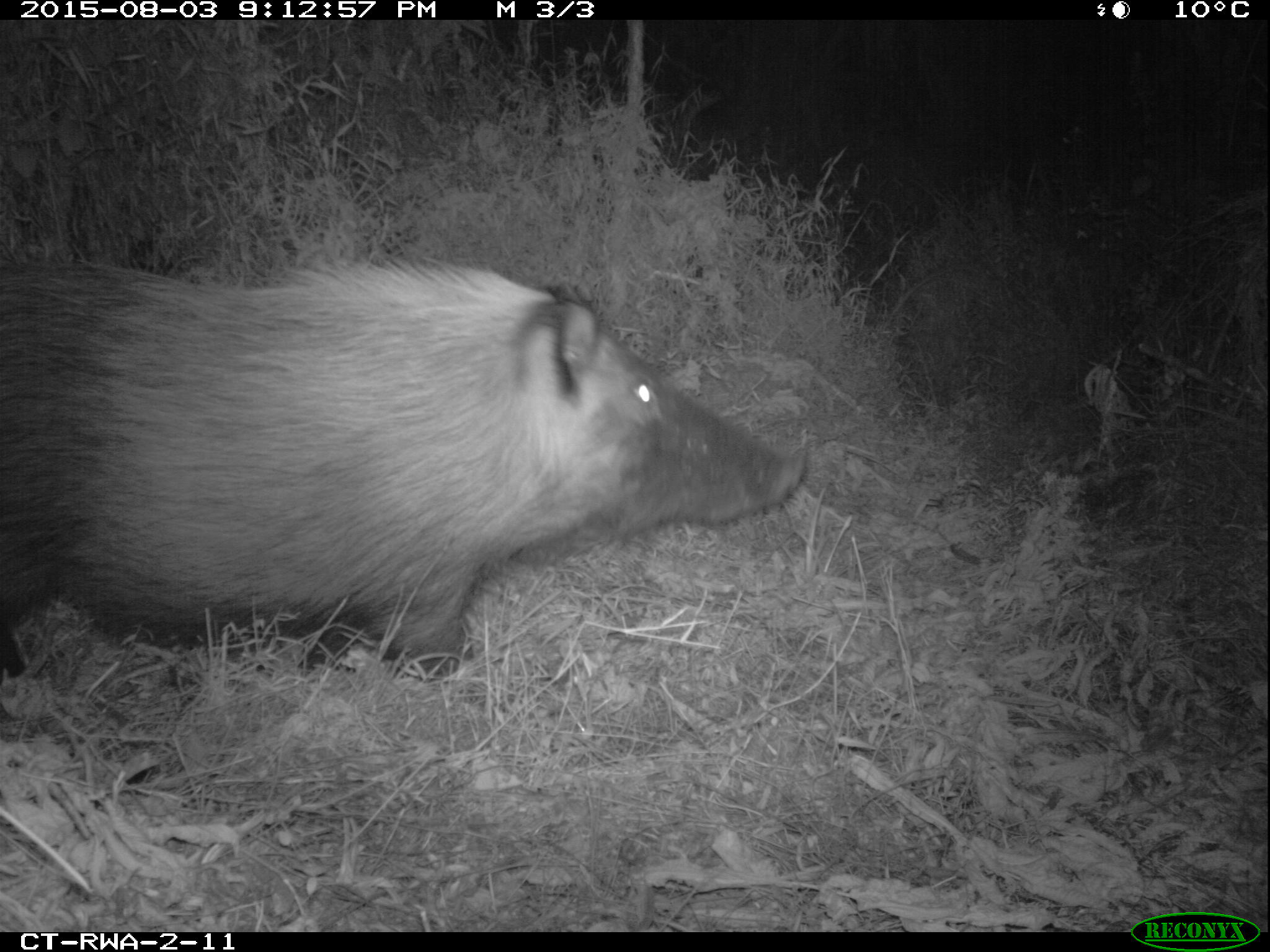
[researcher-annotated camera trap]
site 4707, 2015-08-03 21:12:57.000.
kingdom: Animalia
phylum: Chordata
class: Mammalia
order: Artiodactyla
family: Suidae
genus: Potamochoerus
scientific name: Potamochoerus larvatus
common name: bushpig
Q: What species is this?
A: Potamochoerus larvatus (bushpig).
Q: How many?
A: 1.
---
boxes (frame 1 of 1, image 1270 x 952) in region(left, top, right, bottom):
potamochoerus larvatus: region(0, 248, 811, 680)